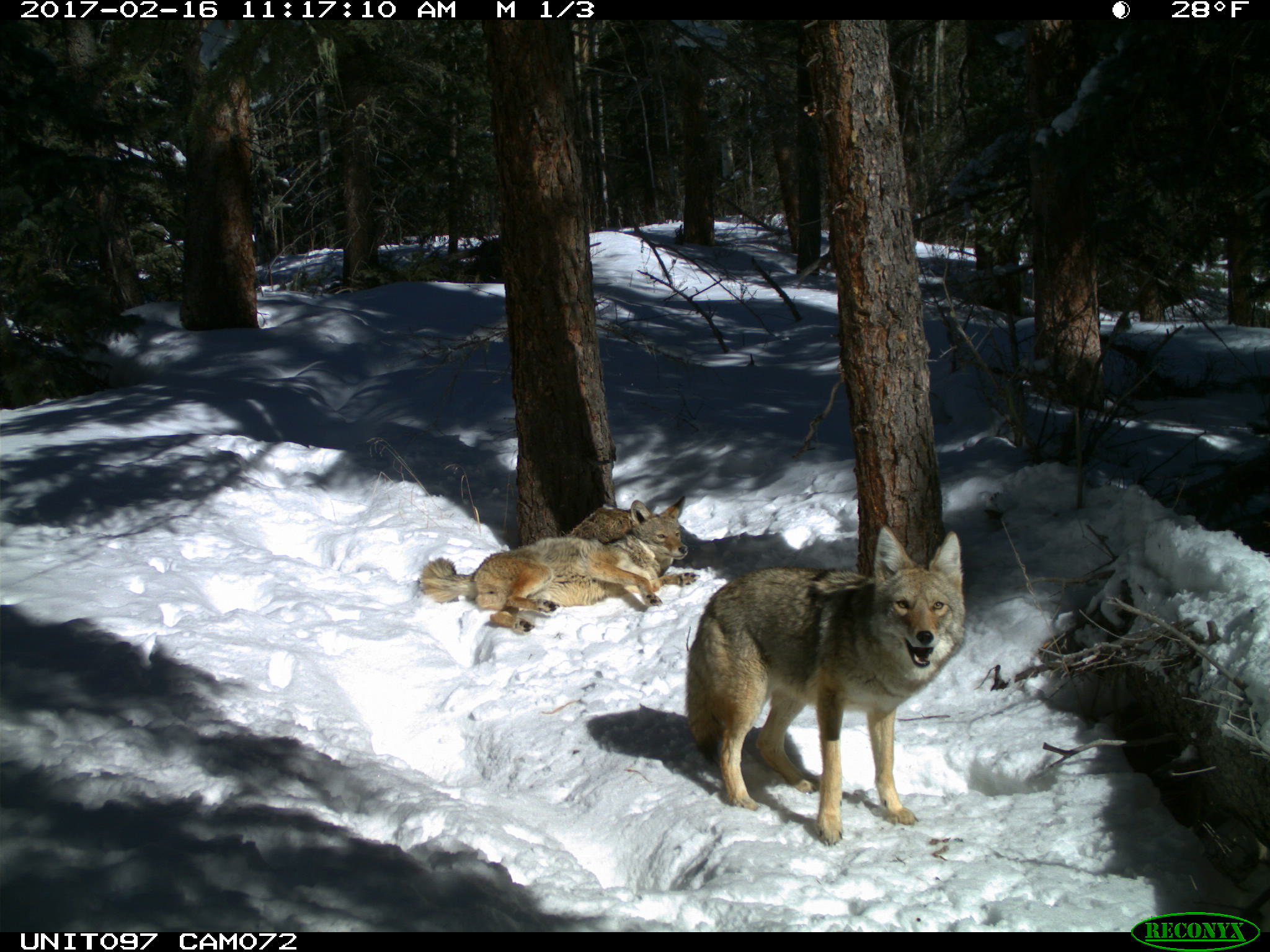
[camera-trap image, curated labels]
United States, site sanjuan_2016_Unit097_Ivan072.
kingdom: Animalia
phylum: Chordata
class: Mammalia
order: Carnivora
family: Canidae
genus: Canis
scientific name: Canis latrans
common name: coyote